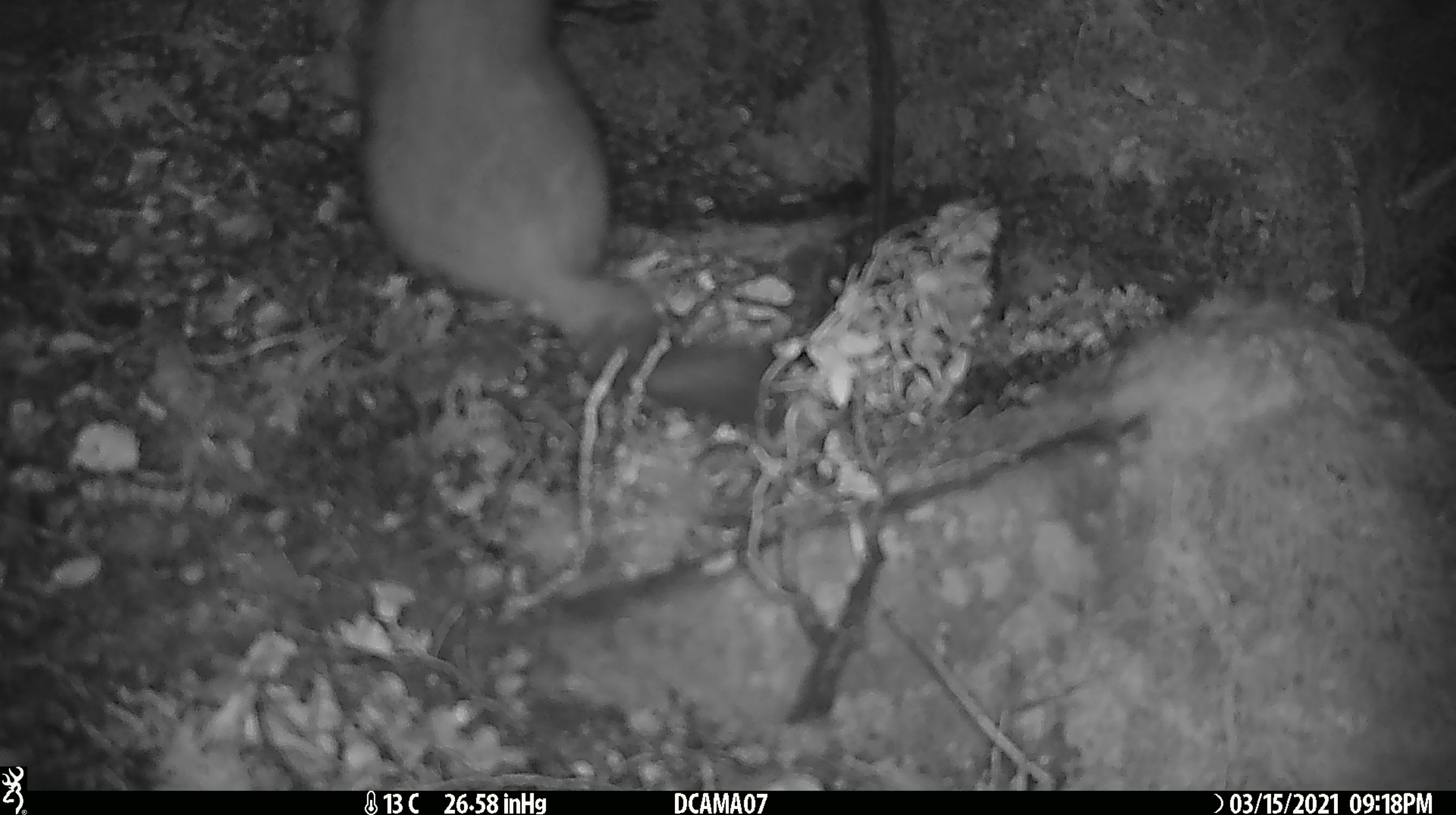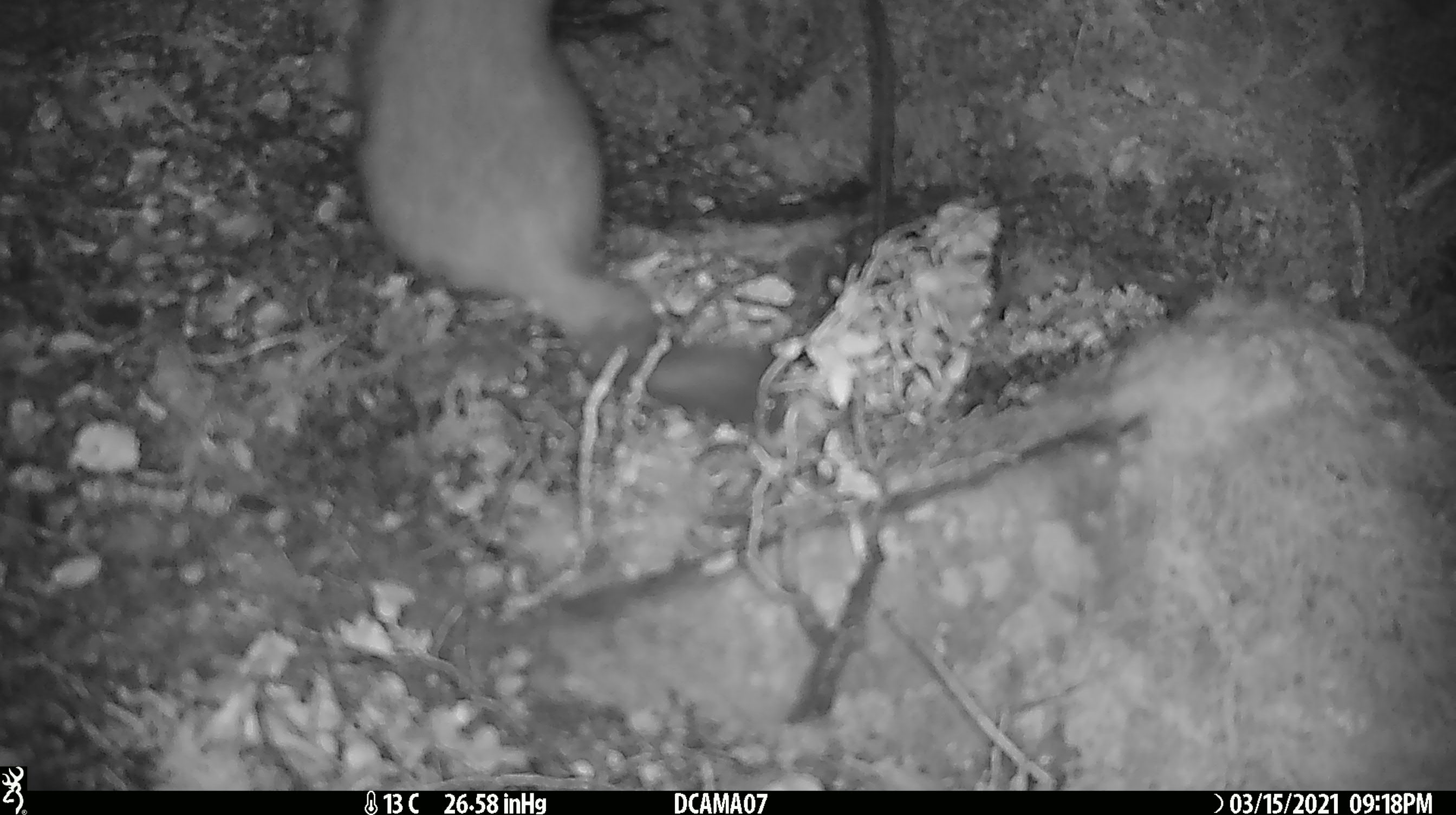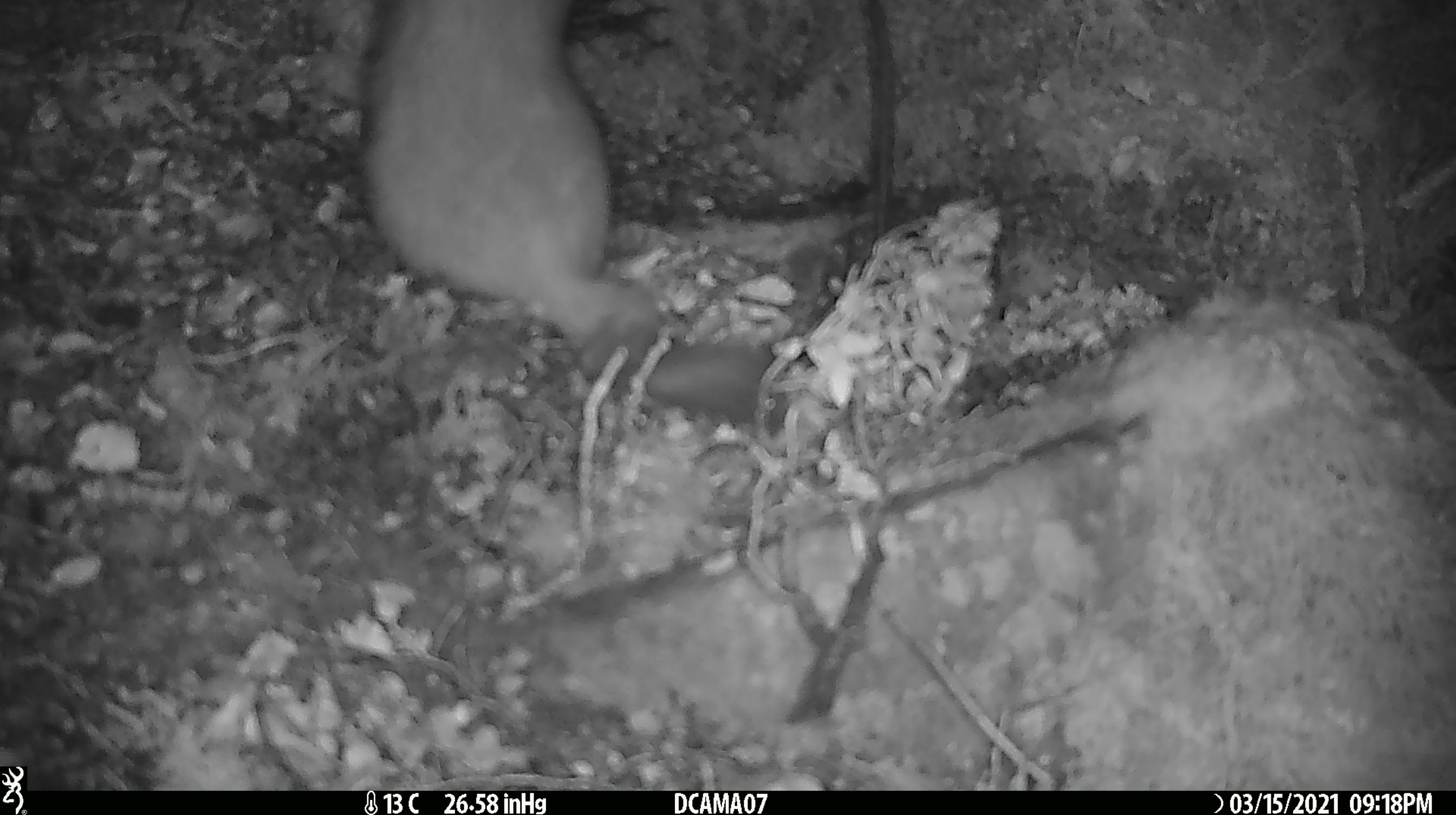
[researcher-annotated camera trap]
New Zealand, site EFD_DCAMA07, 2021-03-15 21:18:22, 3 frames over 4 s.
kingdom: Animalia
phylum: Chordata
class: Mammalia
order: Carnivora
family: Mustelidae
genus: Mustela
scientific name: Mustela erminea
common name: stoat